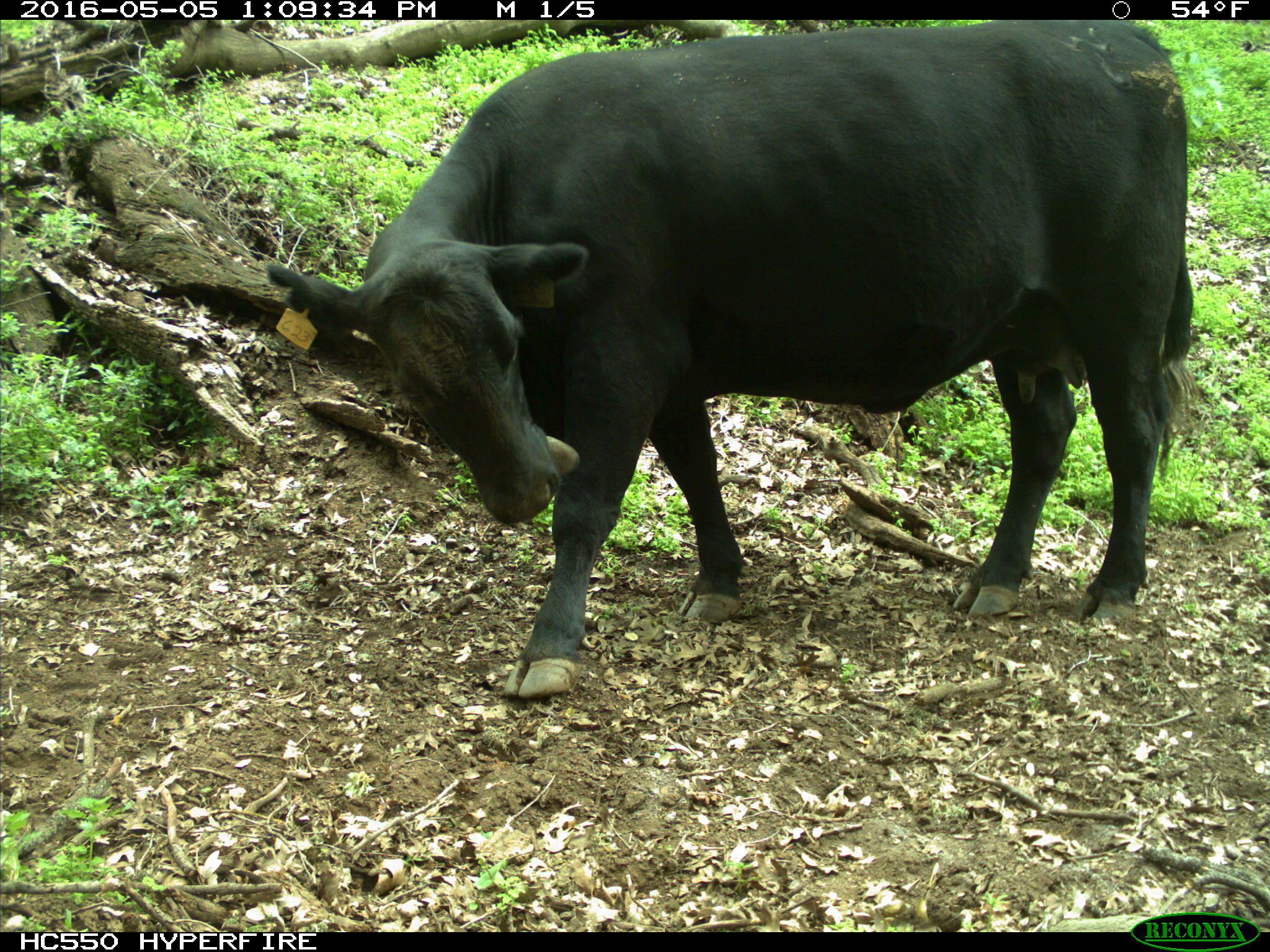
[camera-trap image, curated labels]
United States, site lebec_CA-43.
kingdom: Animalia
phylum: Chordata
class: Mammalia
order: Artiodactyla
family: Bovidae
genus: Bos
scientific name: Bos taurus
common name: domestic cow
Bos taurus (domestic cow).